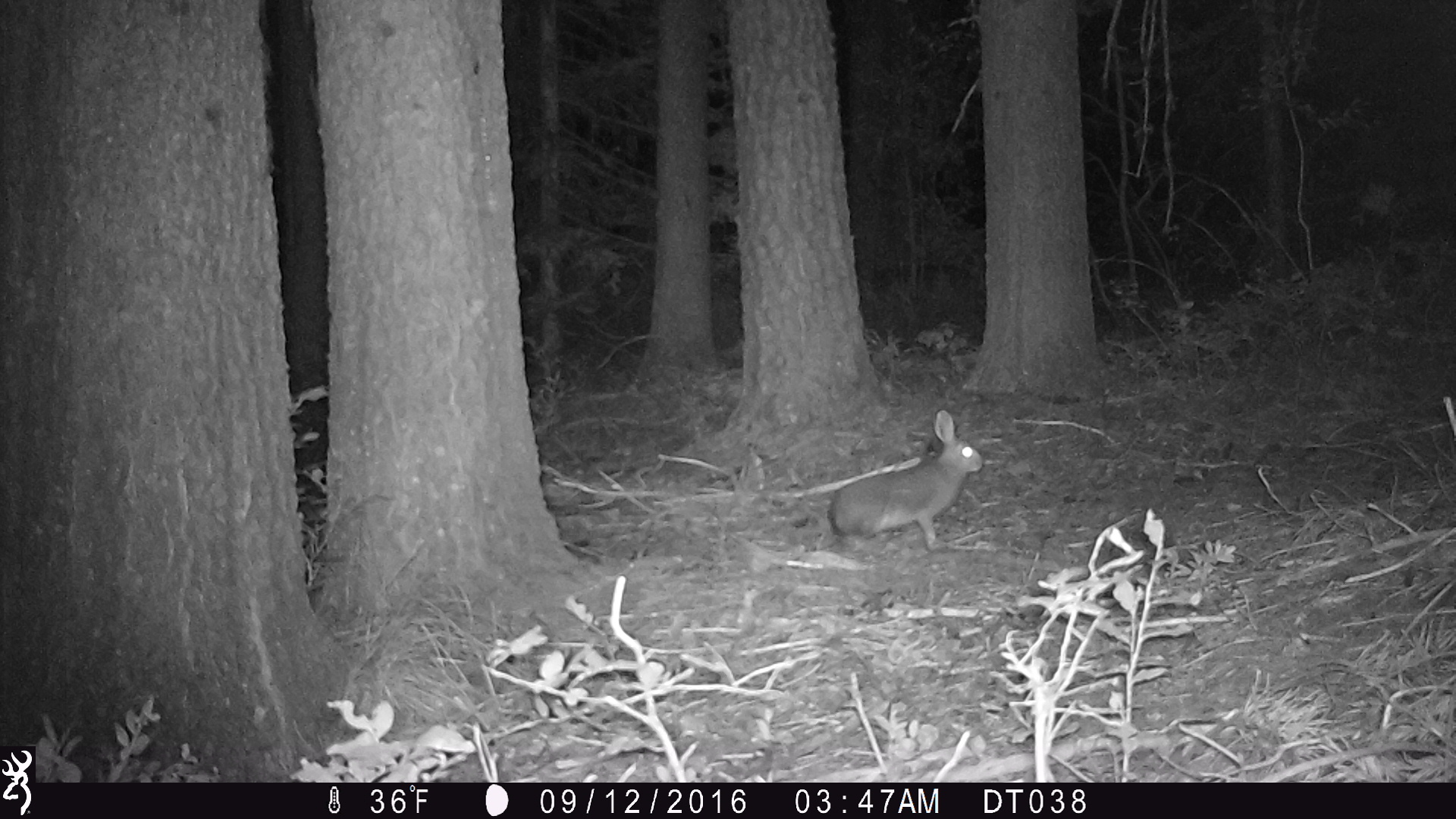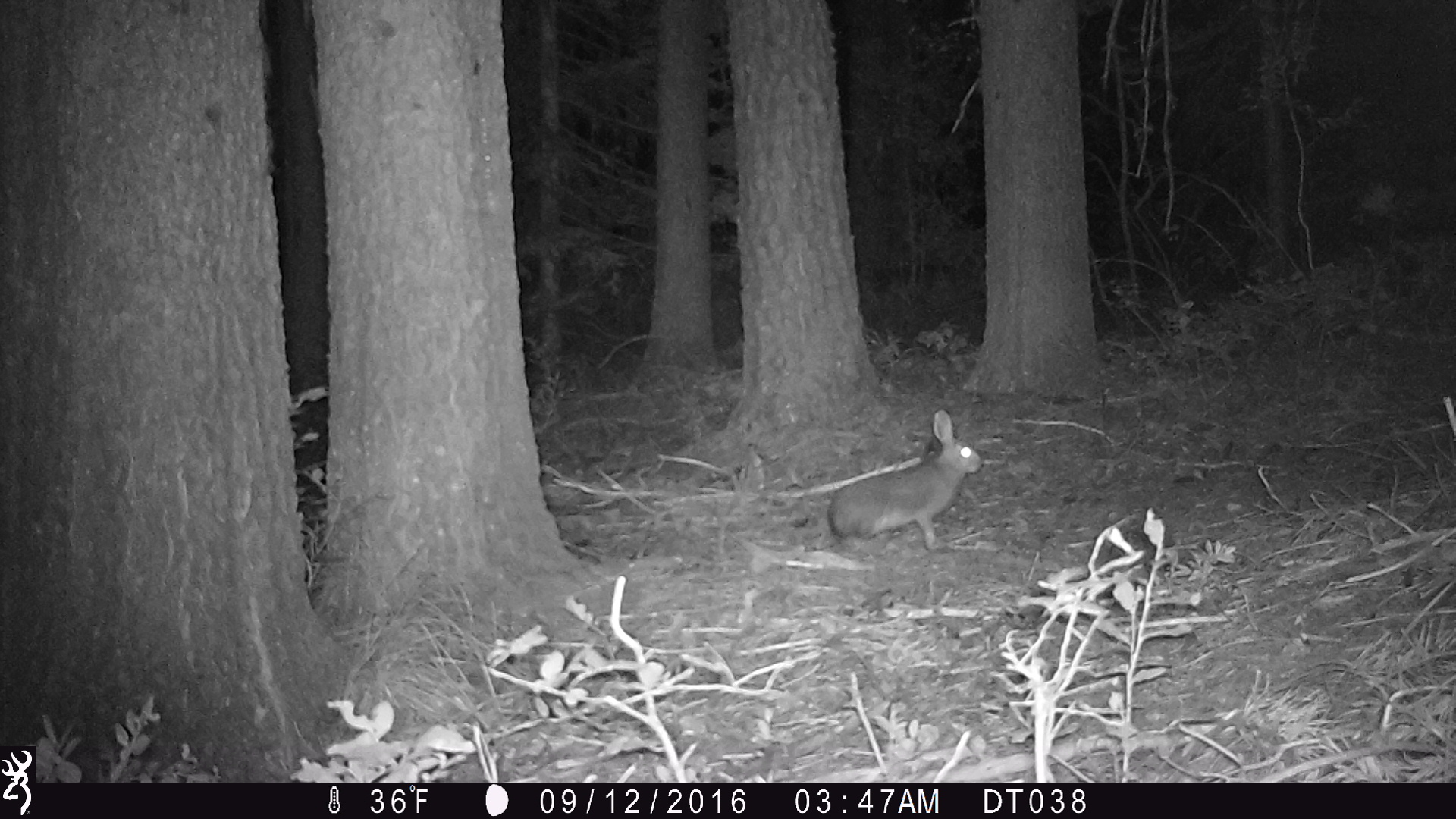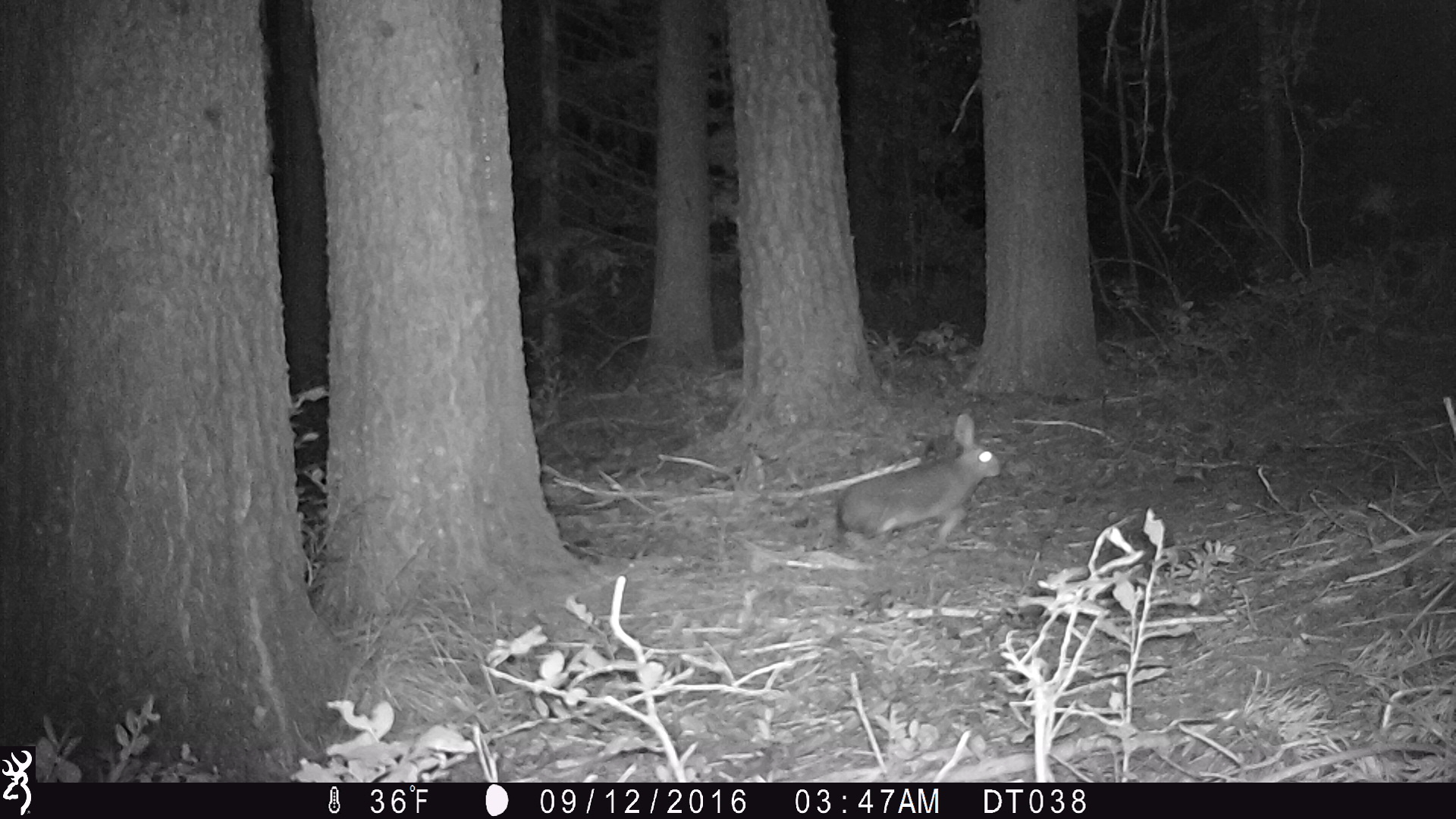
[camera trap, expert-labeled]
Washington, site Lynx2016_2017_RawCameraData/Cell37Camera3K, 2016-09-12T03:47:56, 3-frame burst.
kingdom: Animalia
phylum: Chordata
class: Mammalia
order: Lagomorpha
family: Leporidae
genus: Lepus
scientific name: Lepus americanus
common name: snowshoe hare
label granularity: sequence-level